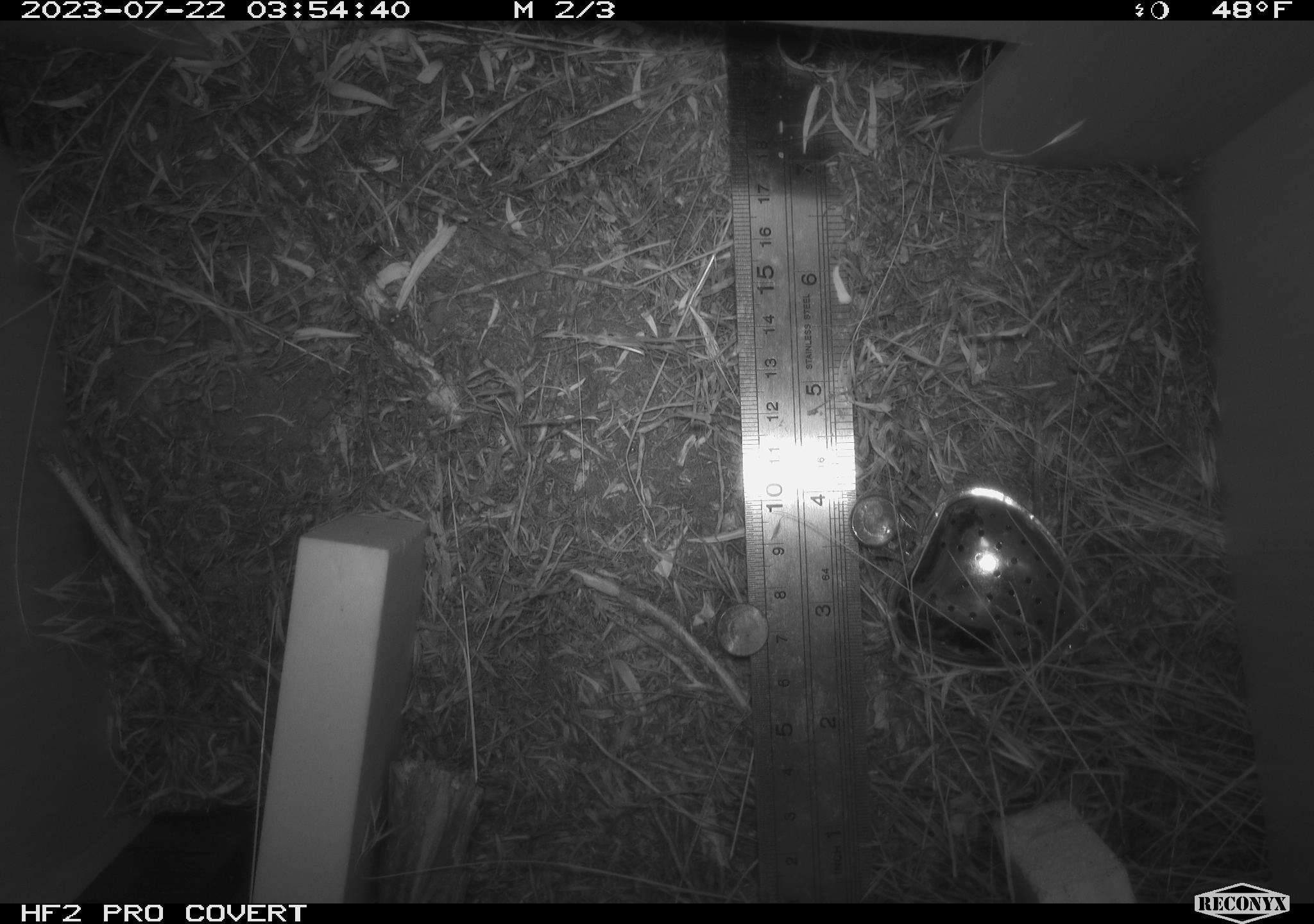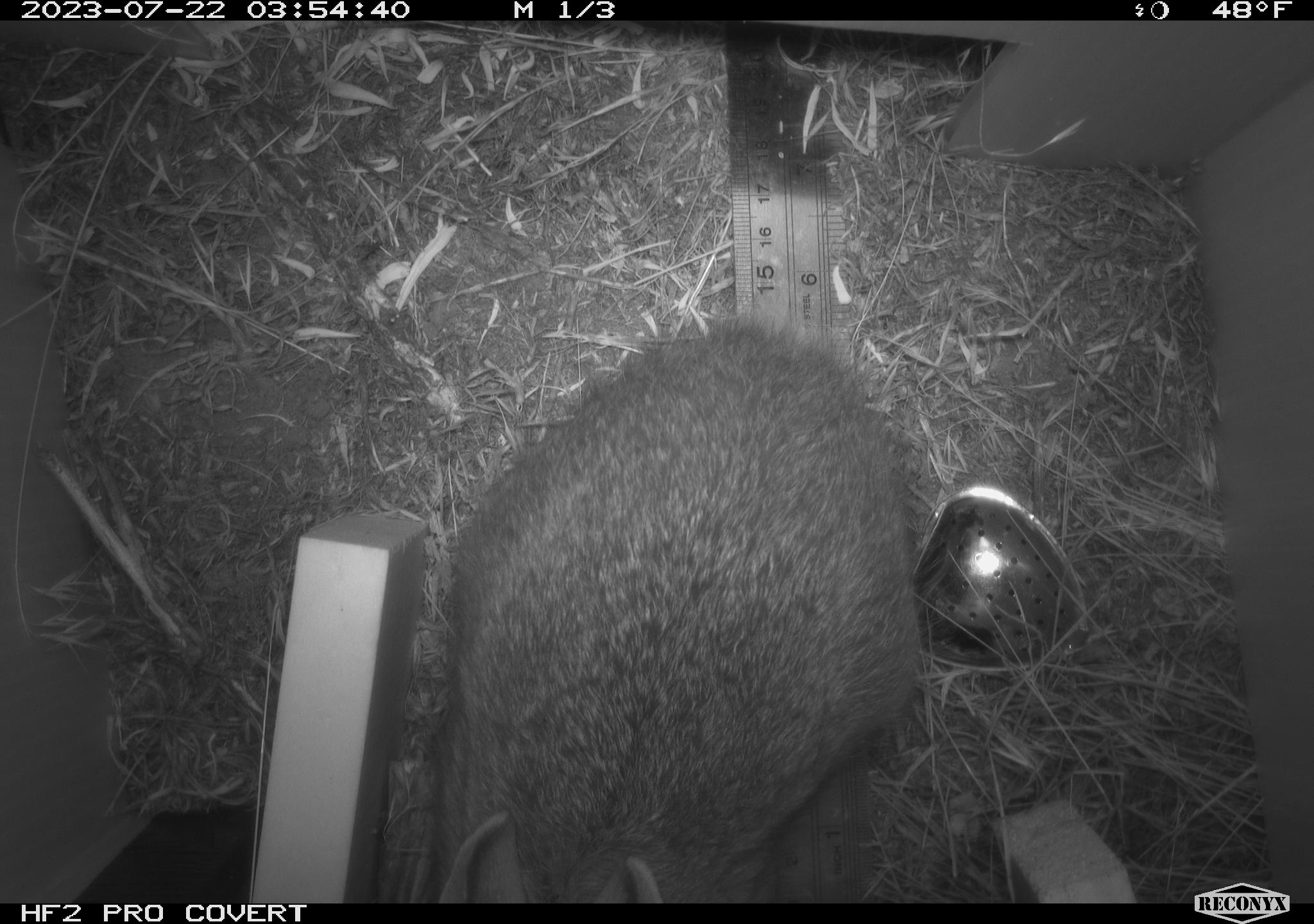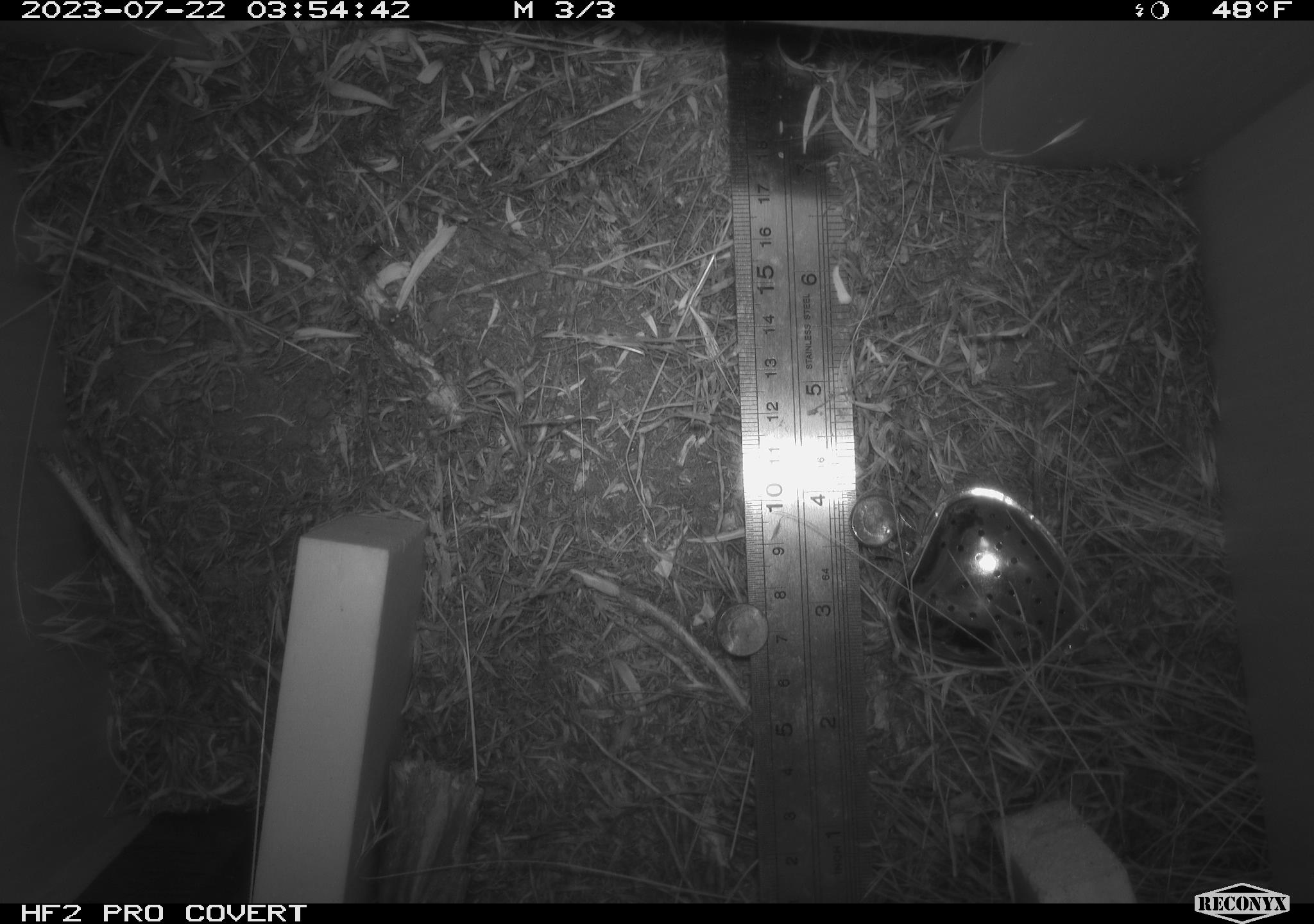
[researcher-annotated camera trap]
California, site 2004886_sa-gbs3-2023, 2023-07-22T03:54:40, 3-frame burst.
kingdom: Animalia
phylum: Chordata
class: Mammalia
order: Lagomorpha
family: Leporidae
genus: Sylvilagus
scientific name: Sylvilagus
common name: cottontail rabbits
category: sylvilagus species